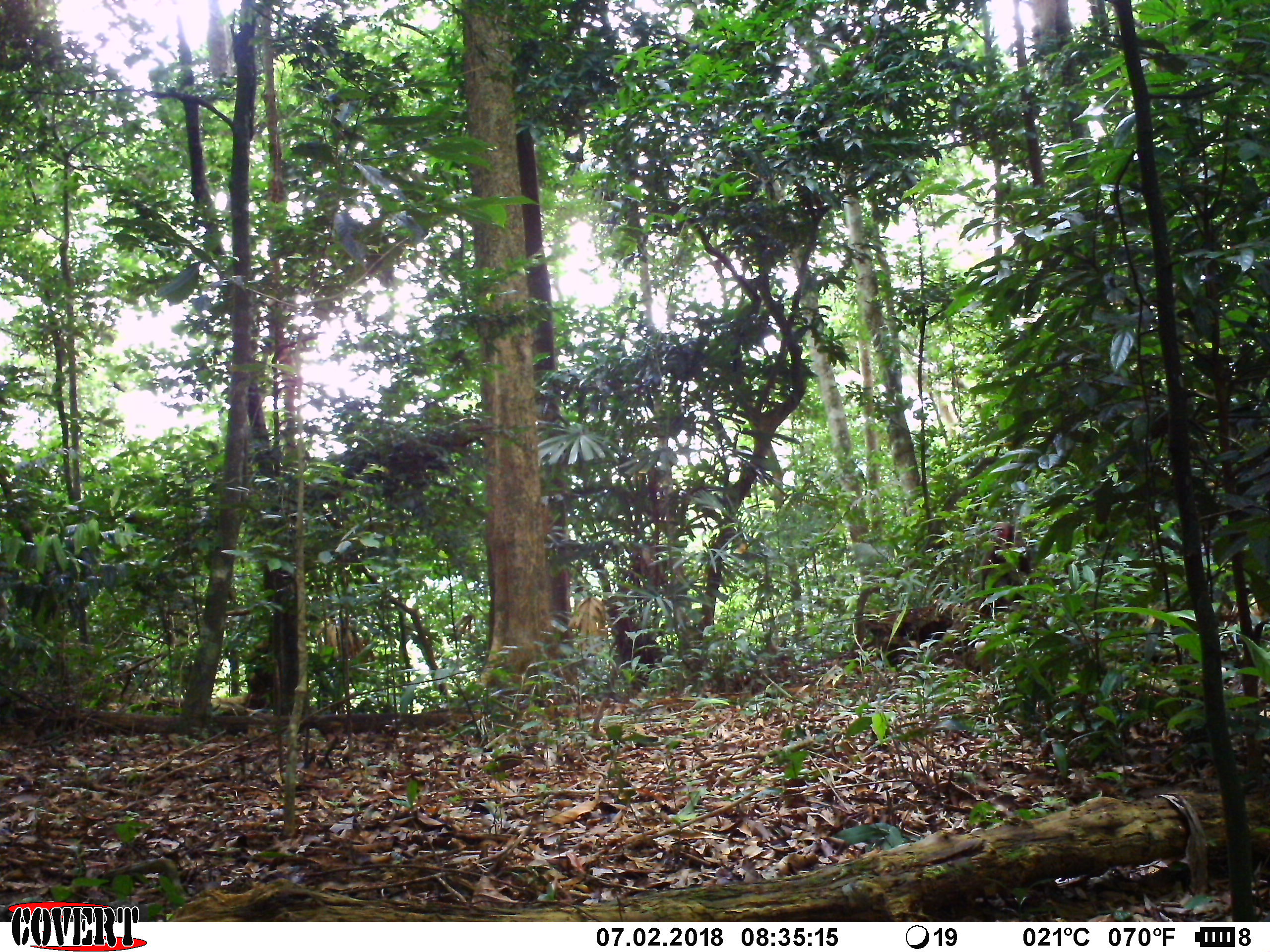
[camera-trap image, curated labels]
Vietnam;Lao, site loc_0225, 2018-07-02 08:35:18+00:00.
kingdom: Animalia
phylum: Chordata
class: Mammalia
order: Primates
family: Cercopithecidae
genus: Macaca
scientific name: Macaca arctoides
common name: stump-tailed macaque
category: stump tailed macaque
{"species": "stump tailed macaque (stump-tailed macaque) (Macaca arctoides)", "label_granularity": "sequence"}